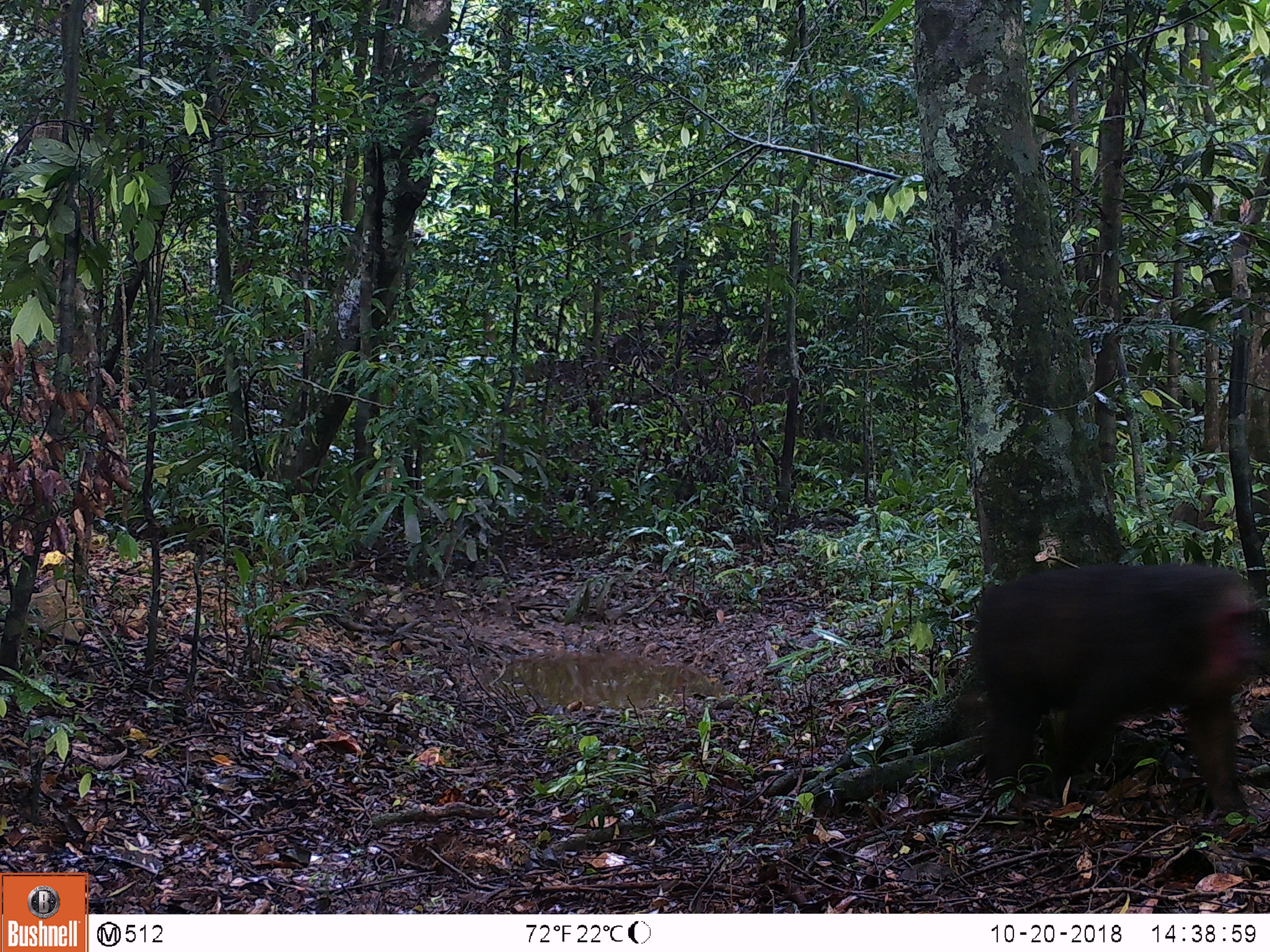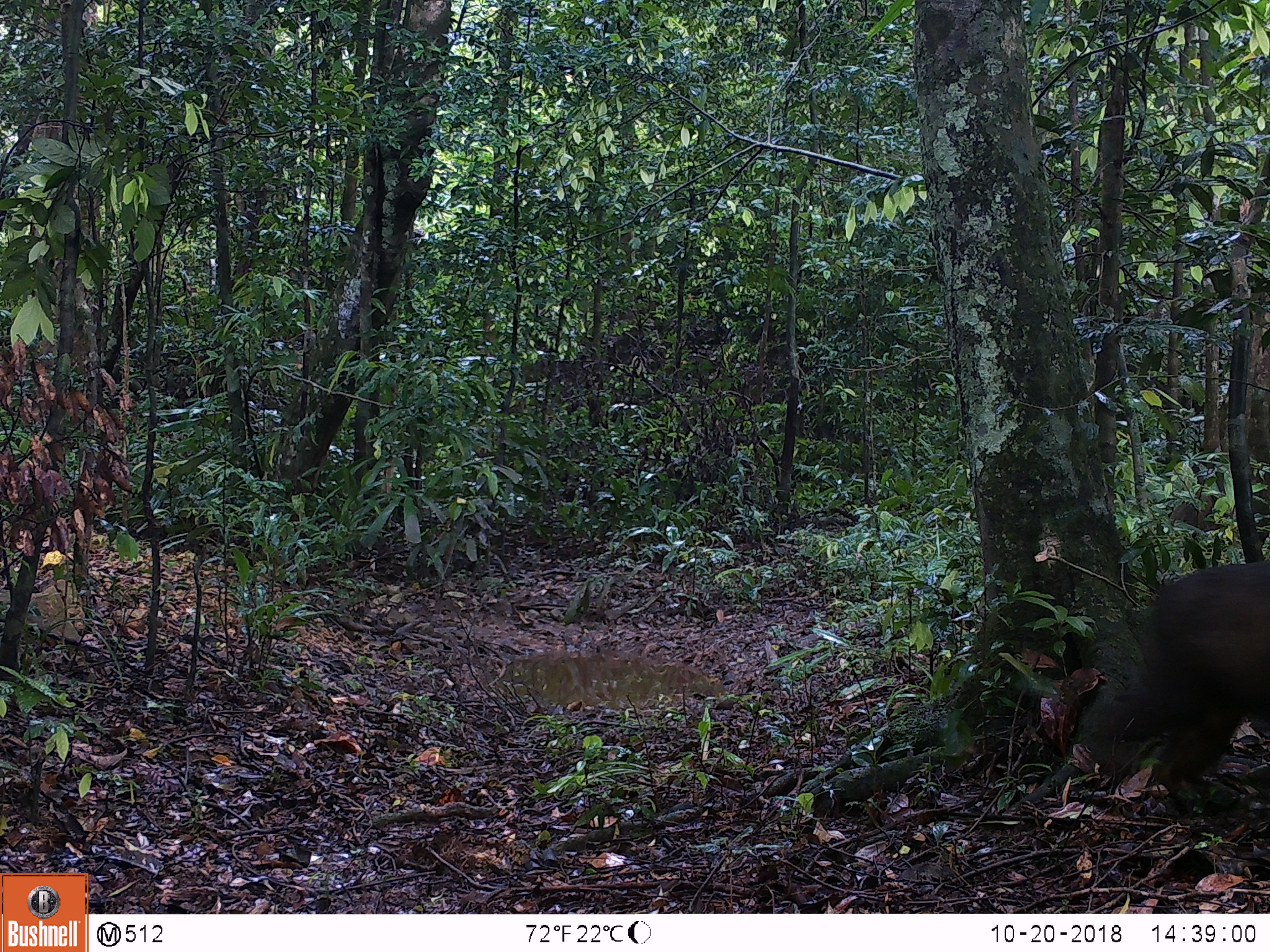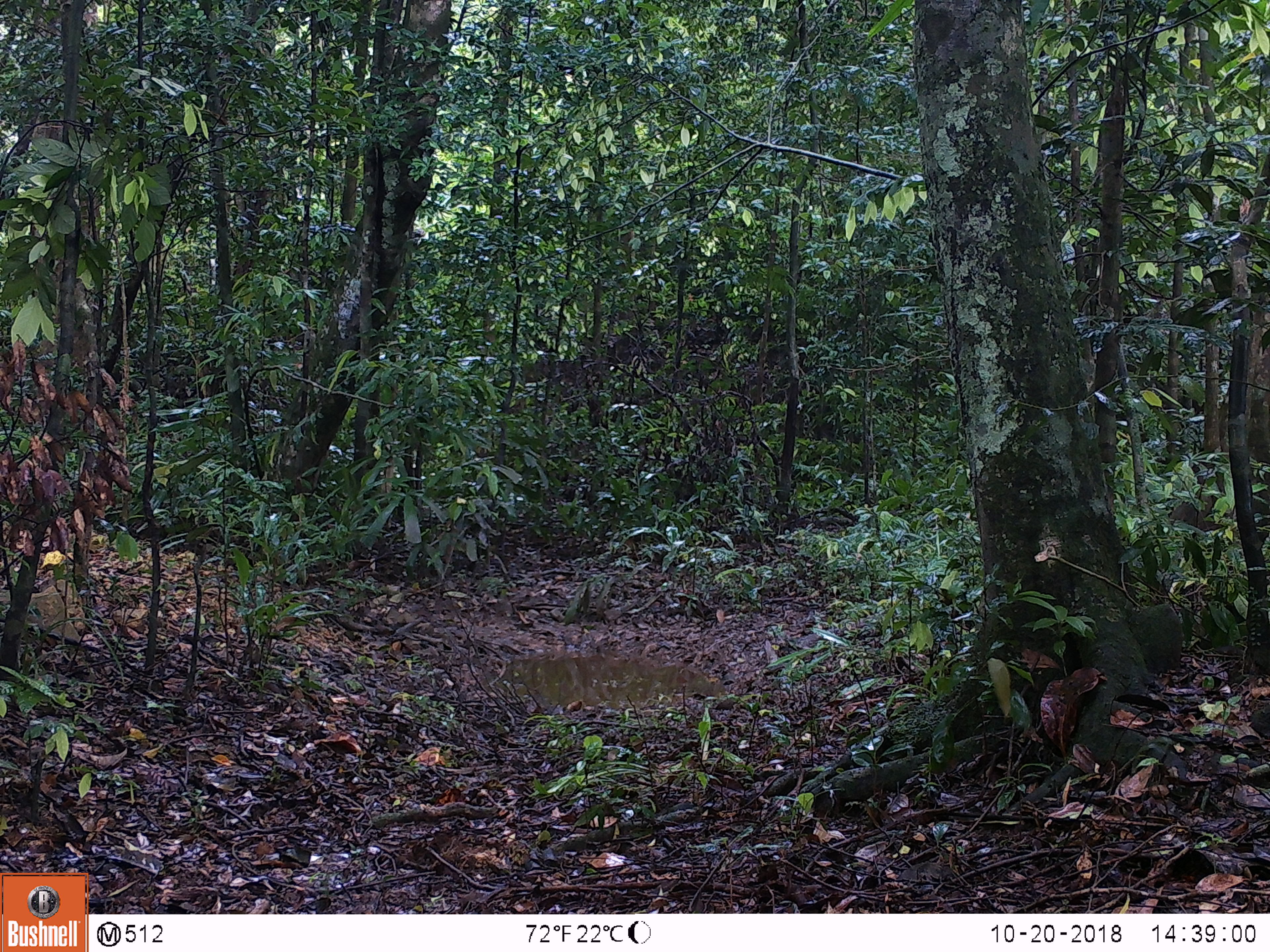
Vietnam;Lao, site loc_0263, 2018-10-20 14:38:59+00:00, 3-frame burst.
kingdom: Animalia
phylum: Chordata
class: Mammalia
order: Primates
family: Cercopithecidae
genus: Macaca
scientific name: Macaca arctoides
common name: stump-tailed macaque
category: stump tailed macaque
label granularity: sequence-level